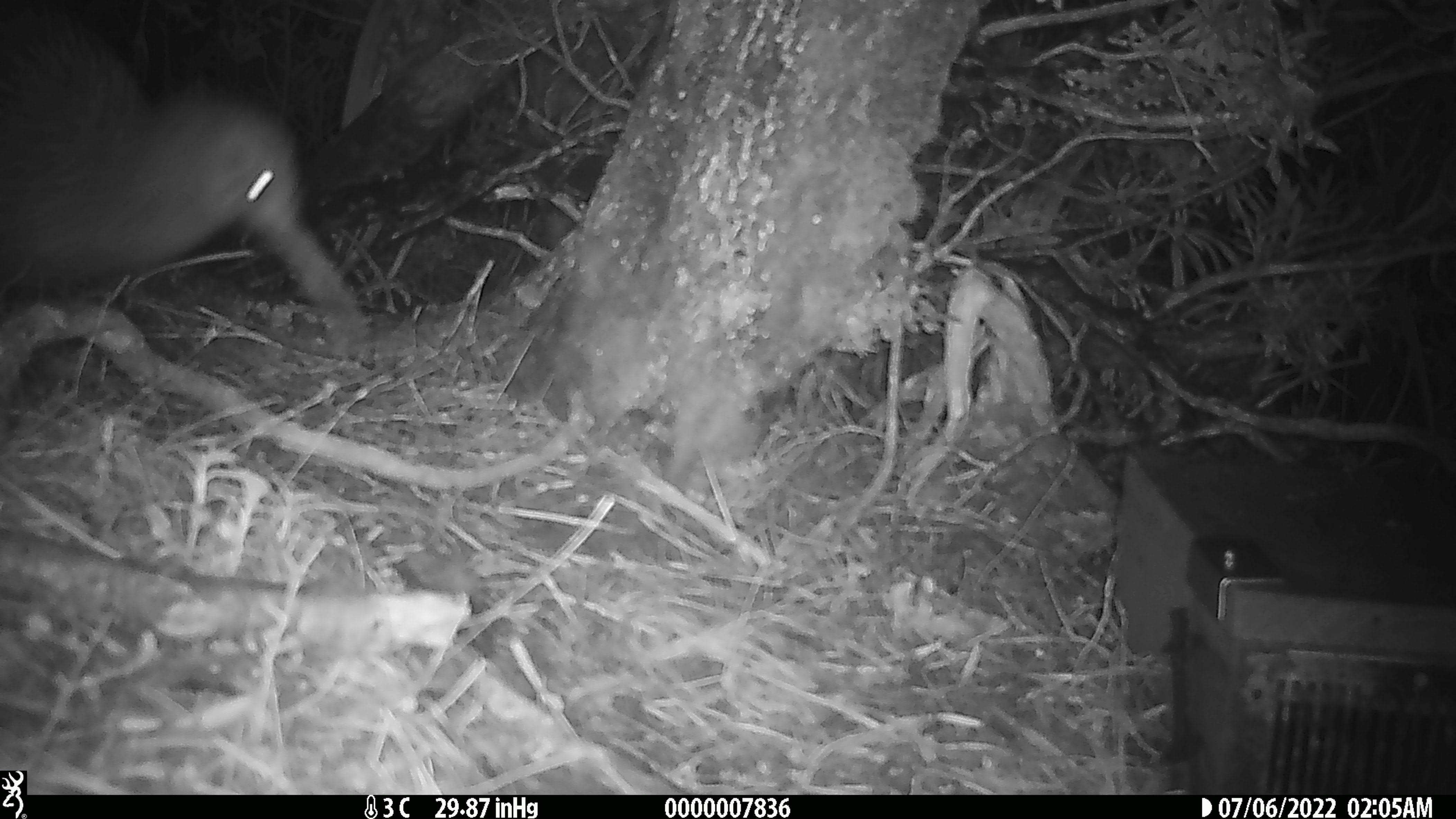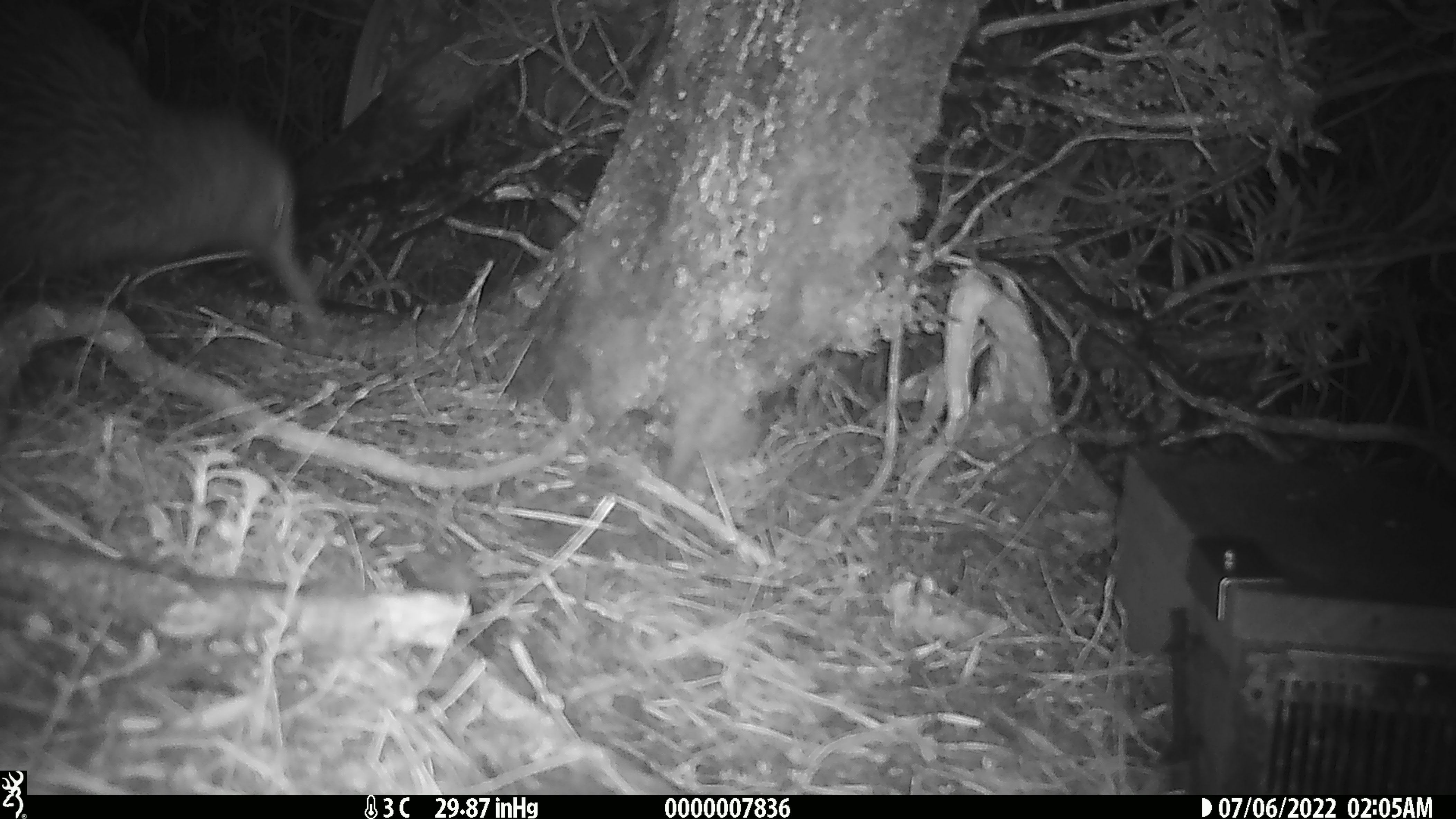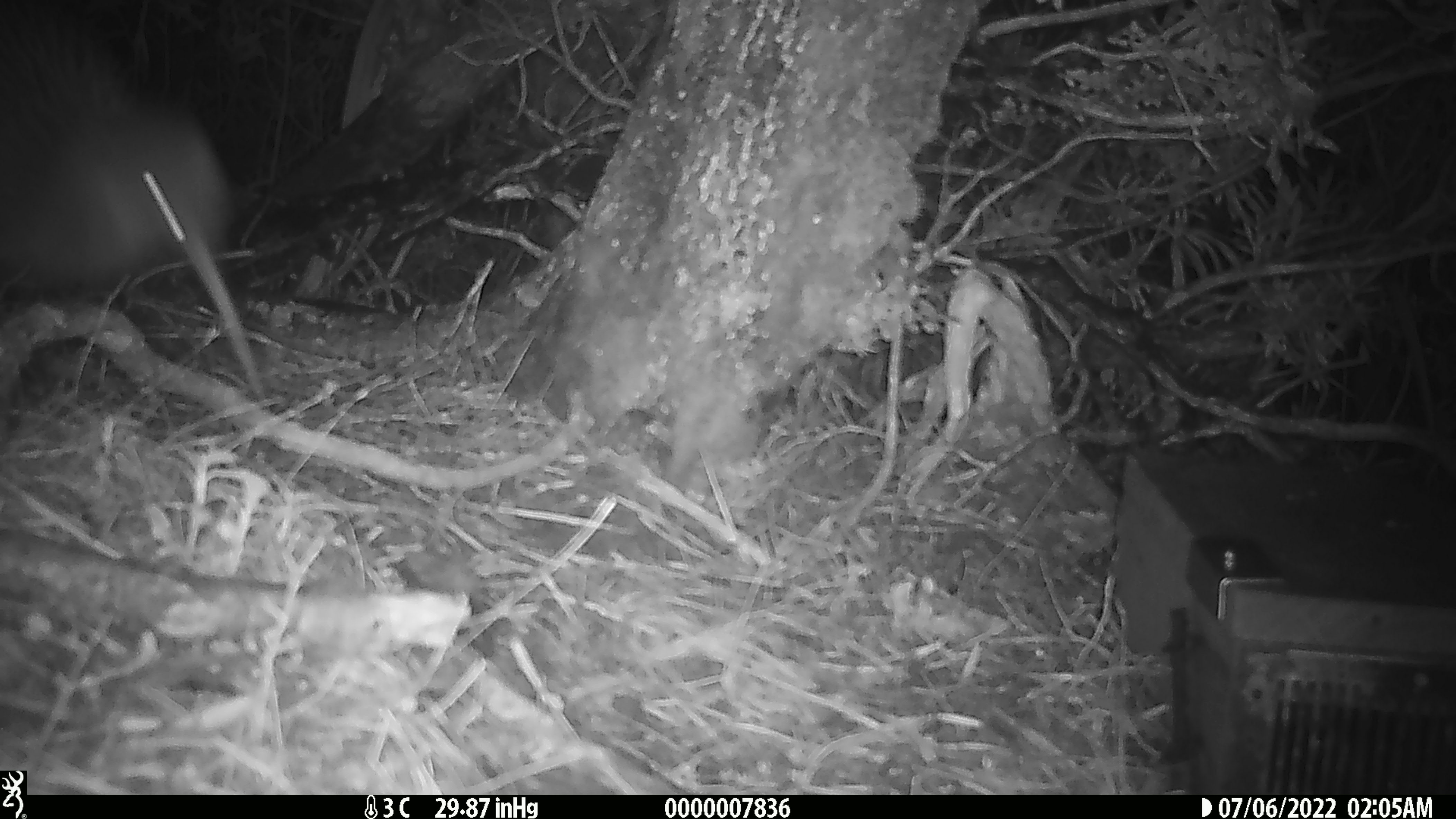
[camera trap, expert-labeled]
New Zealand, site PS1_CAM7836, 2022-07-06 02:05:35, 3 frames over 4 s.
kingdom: Animalia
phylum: Chordata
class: Aves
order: Apterygiformes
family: Apterygidae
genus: Apteryx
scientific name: Apteryx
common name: kiwi